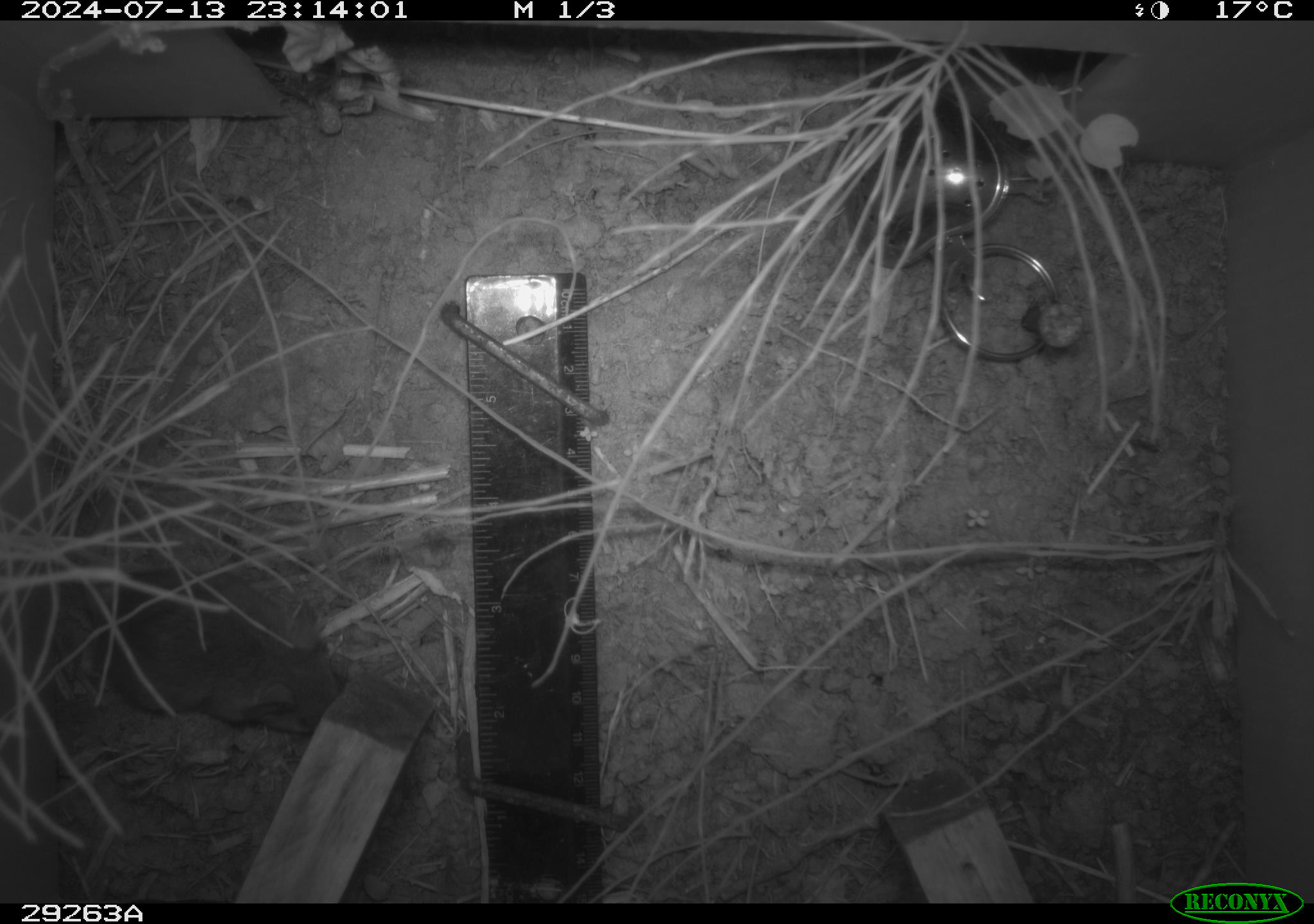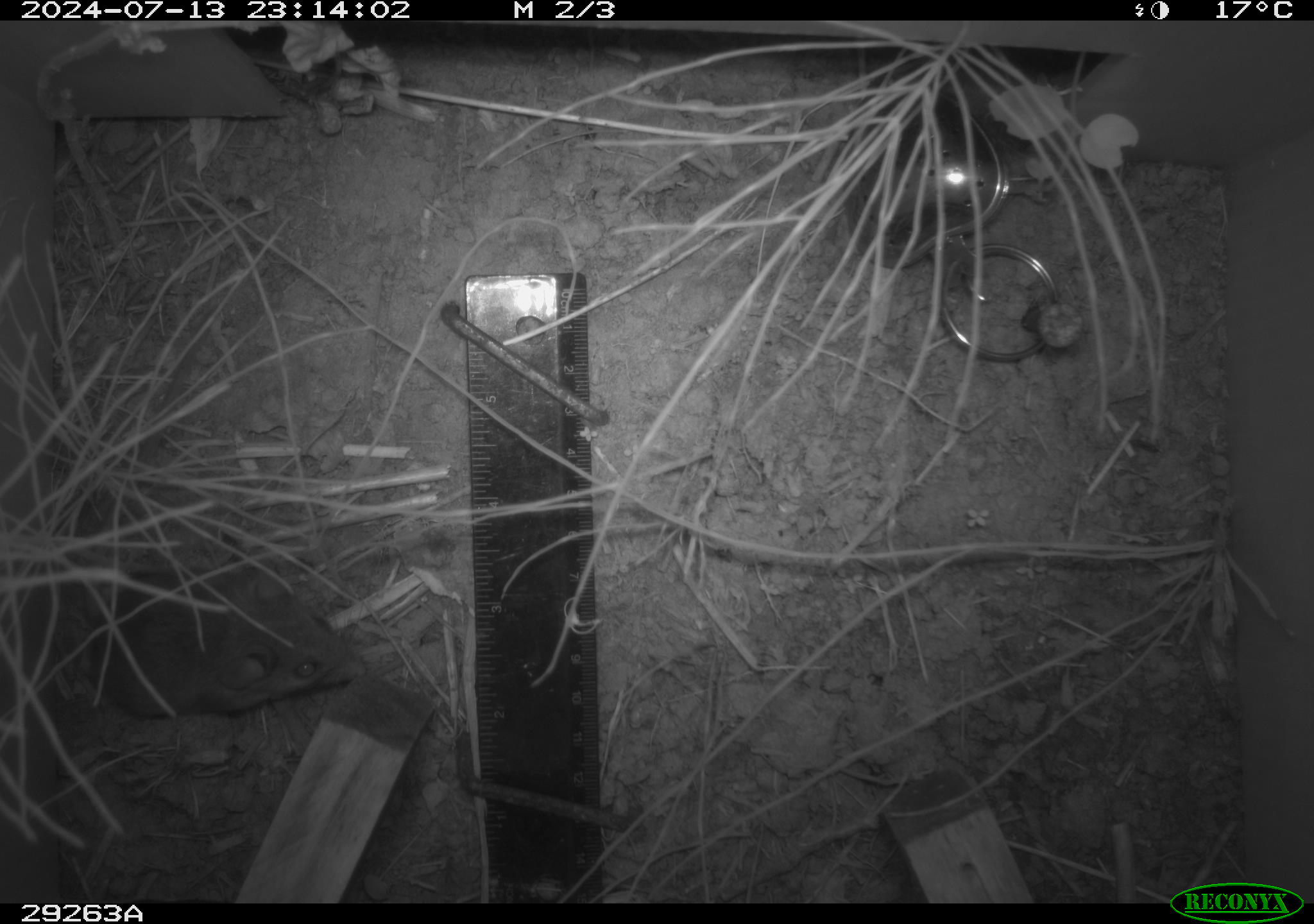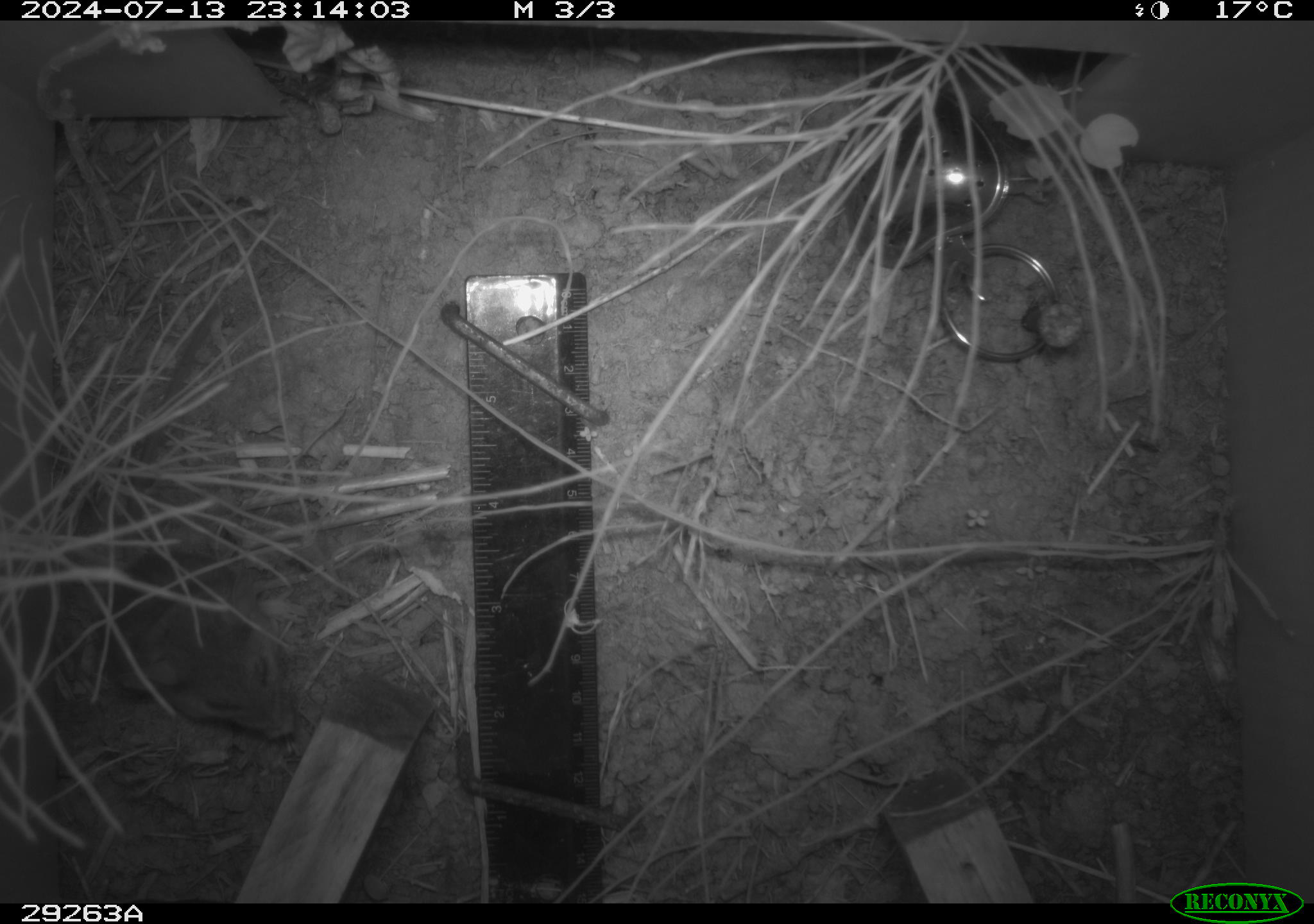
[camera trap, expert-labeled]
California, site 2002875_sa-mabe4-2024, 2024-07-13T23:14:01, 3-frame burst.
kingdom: Animalia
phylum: Chordata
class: Mammalia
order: Rodentia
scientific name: Rodentia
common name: rodent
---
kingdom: Animalia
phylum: Chordata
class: Mammalia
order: Rodentia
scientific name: Rodentia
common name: mouse species